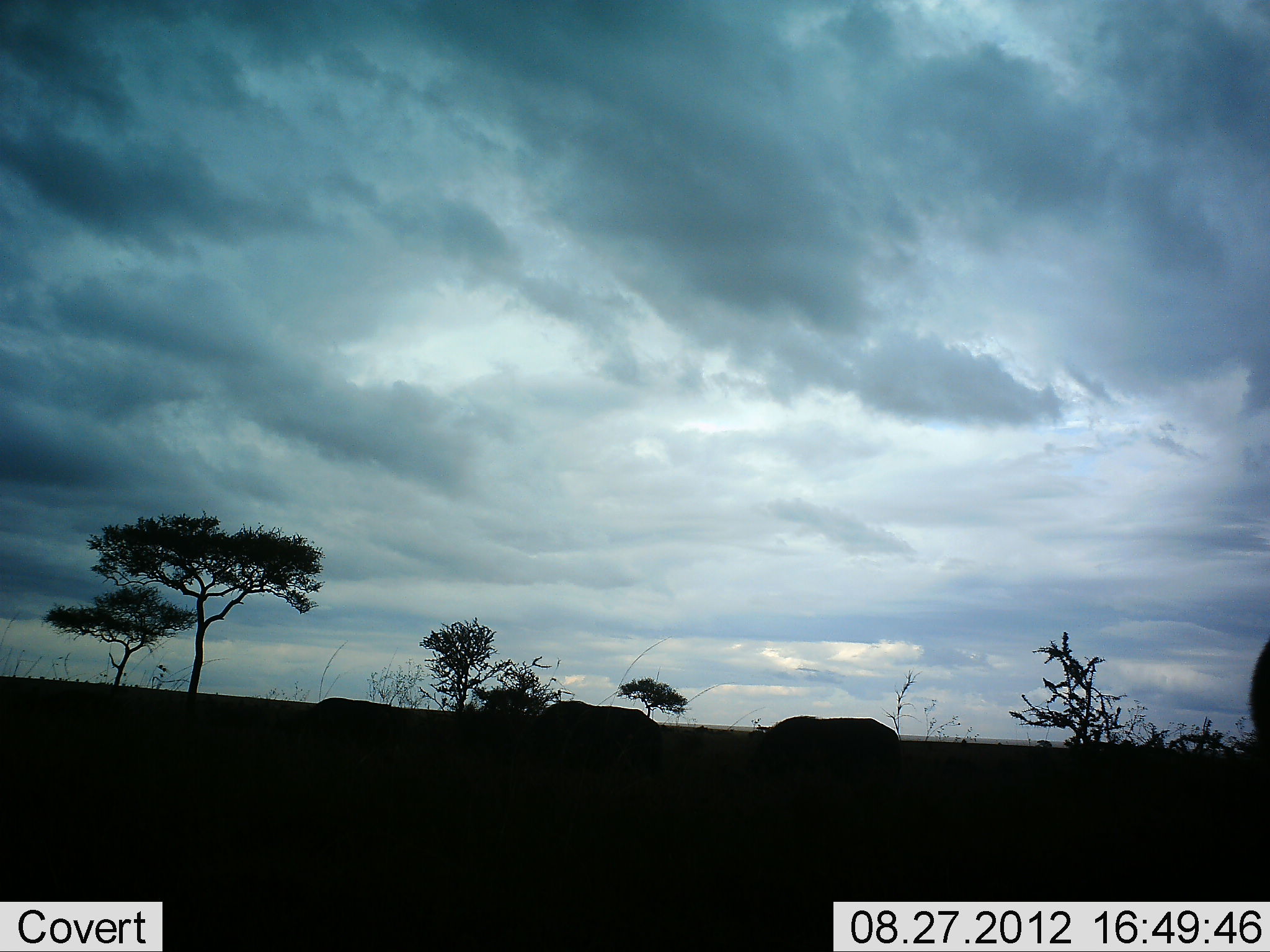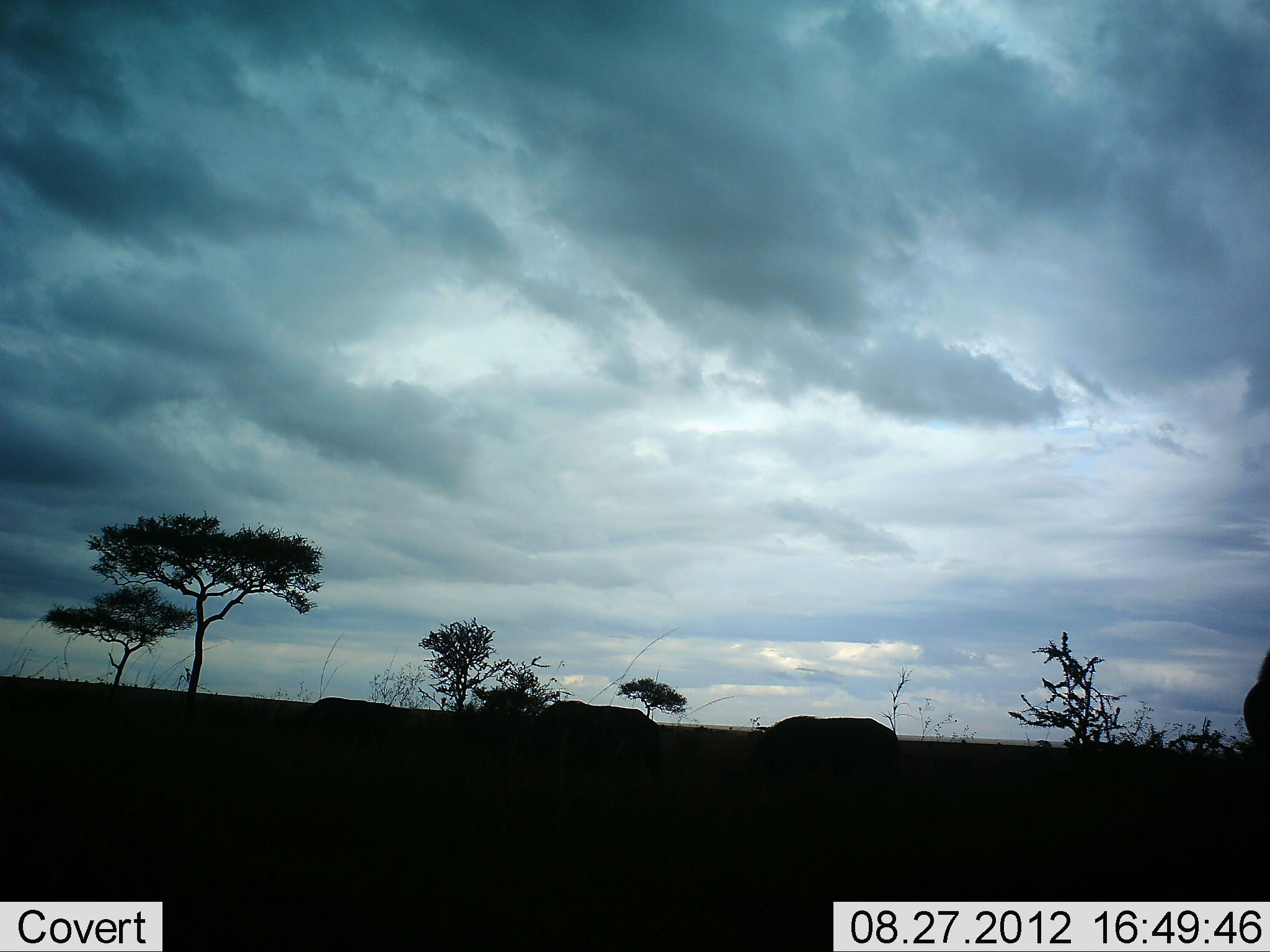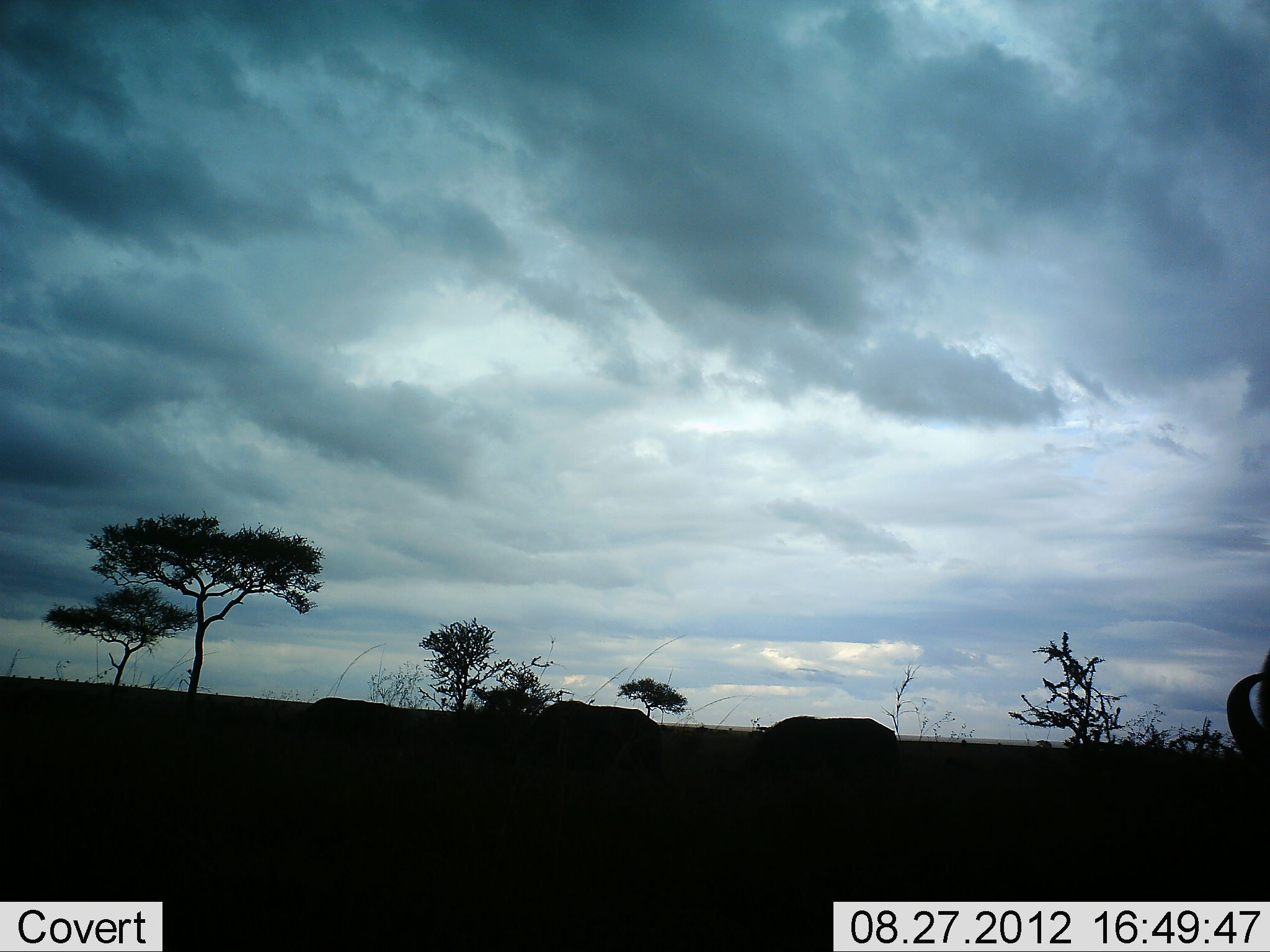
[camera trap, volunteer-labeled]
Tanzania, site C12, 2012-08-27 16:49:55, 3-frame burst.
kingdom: Animalia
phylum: Chordata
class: Mammalia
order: Artiodactyla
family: Bovidae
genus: Connochaetes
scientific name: Connochaetes taurinus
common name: blue wildebeest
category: wildebeest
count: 4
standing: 60%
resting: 10%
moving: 0%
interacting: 0%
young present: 0%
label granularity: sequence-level